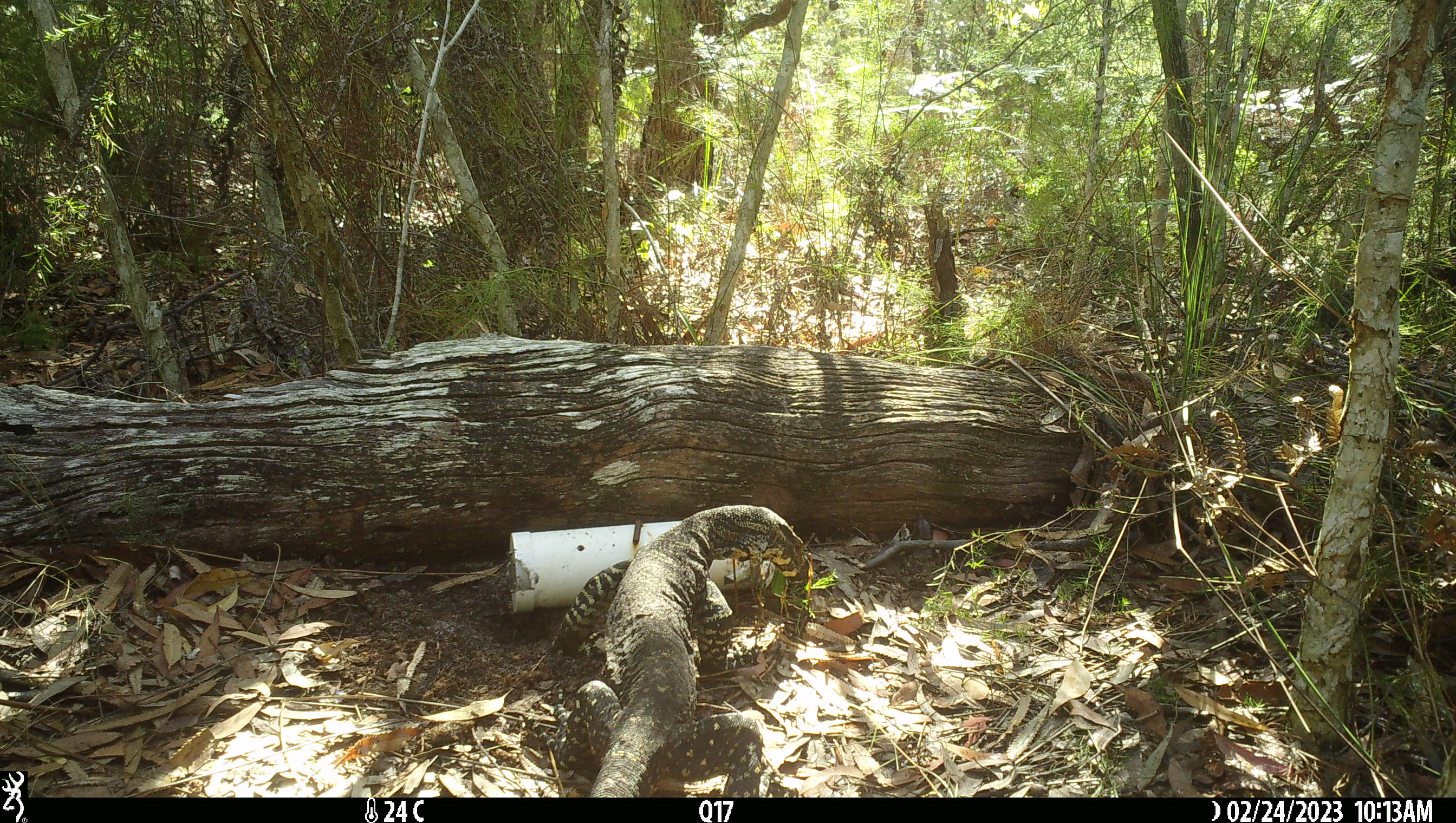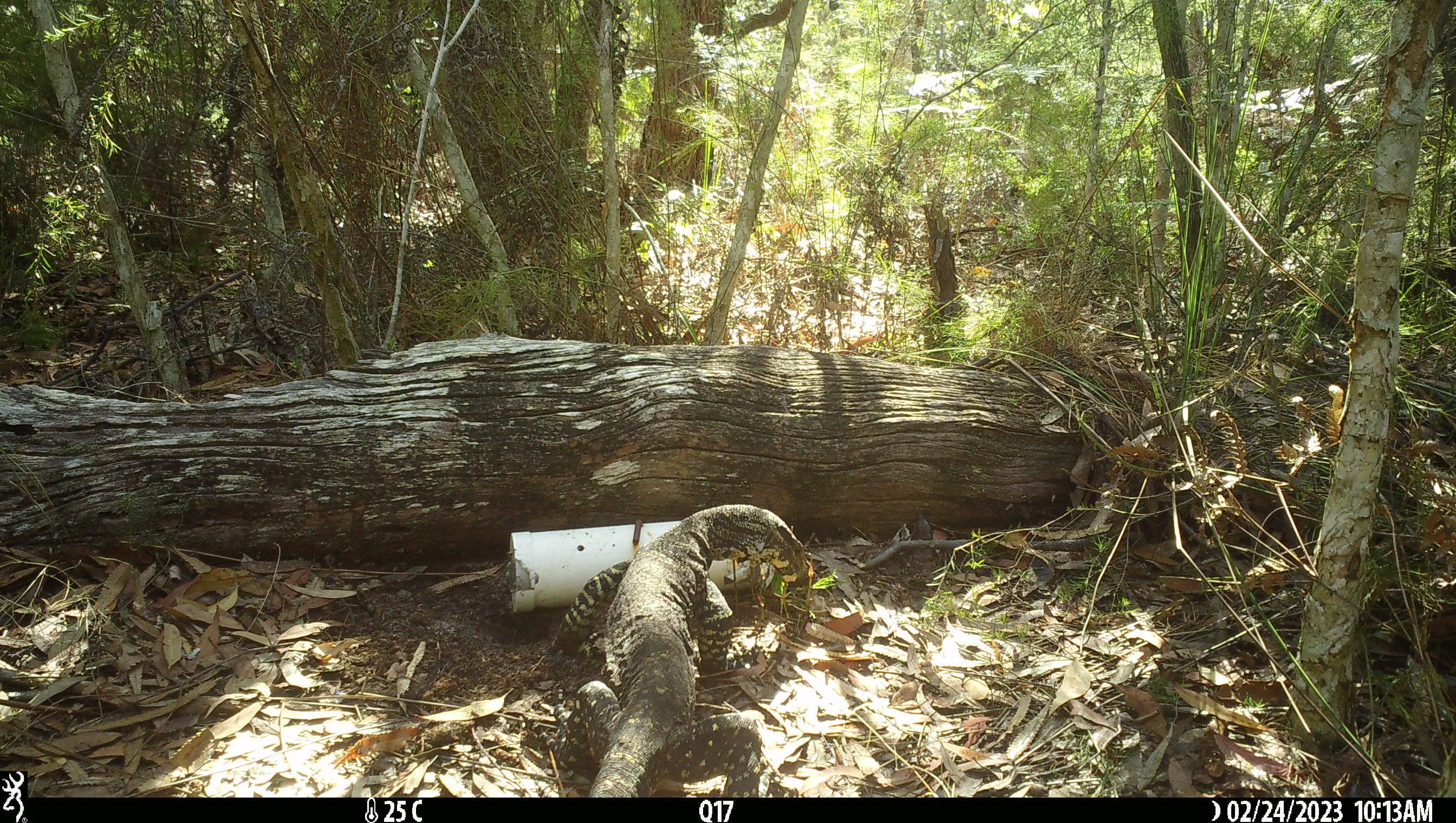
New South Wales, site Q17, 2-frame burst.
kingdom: Animalia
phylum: Chordata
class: Reptilia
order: Squamata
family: Varanidae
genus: Varanus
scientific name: Varanus varius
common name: lace monitor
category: goanna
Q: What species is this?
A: Goanna (lace monitor) (Varanus varius).